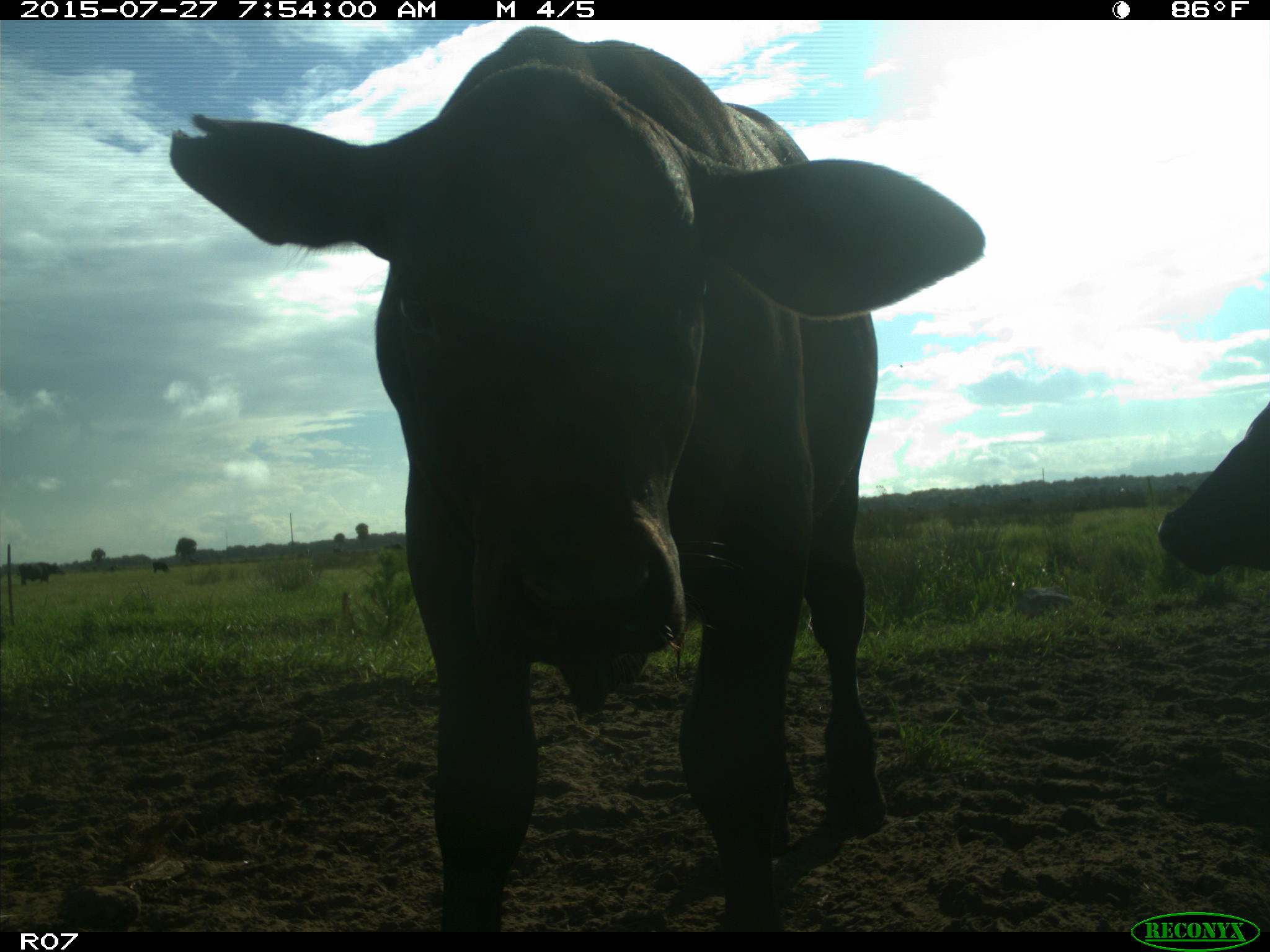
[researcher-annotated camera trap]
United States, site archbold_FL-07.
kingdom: Animalia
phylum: Chordata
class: Mammalia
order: Artiodactyla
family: Bovidae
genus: Bos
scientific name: Bos taurus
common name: domestic cow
Bos taurus (domestic cow).